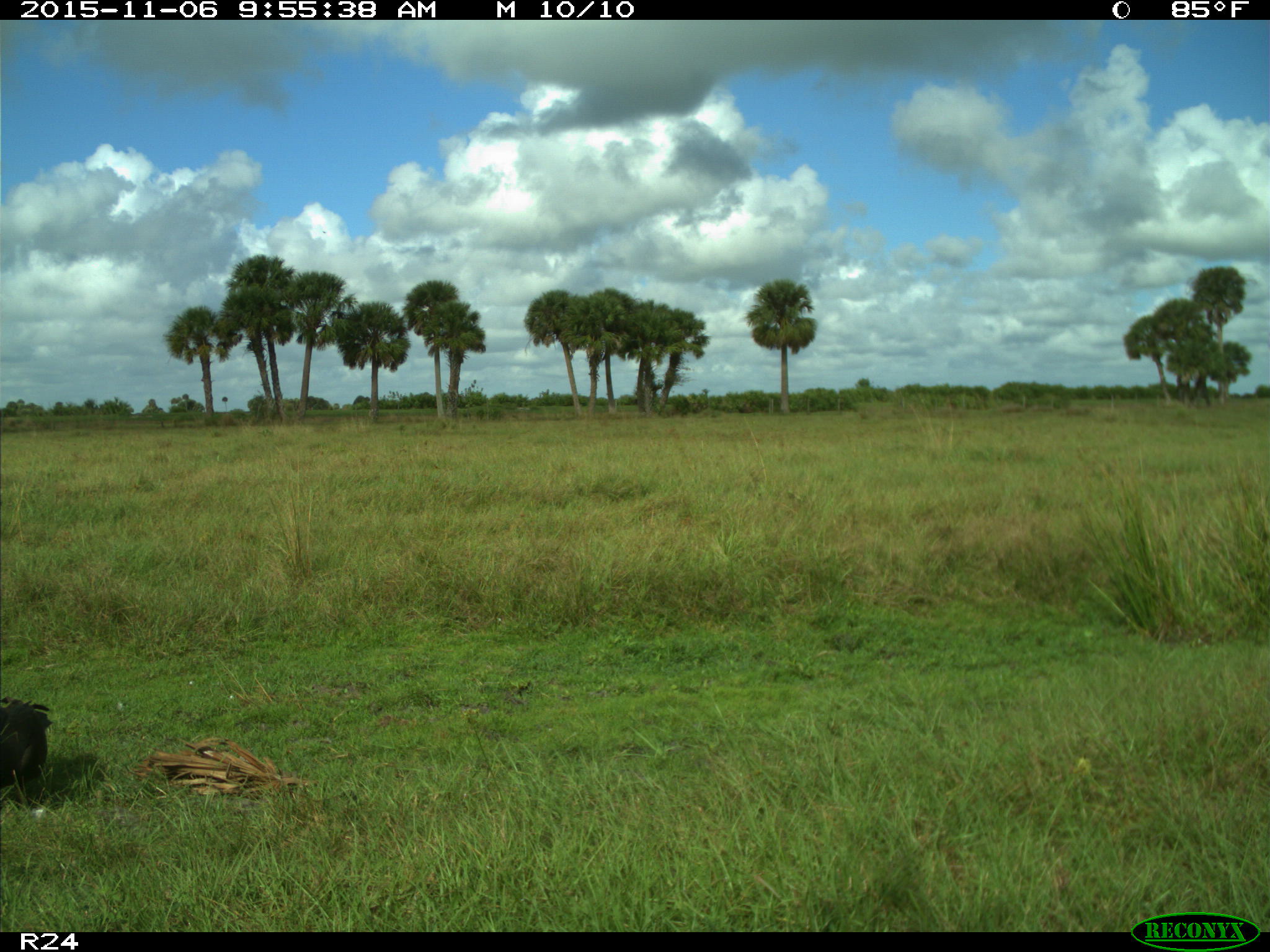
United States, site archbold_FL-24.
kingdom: Animalia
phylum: Chordata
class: Aves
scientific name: Aves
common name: birds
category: unidentified bird